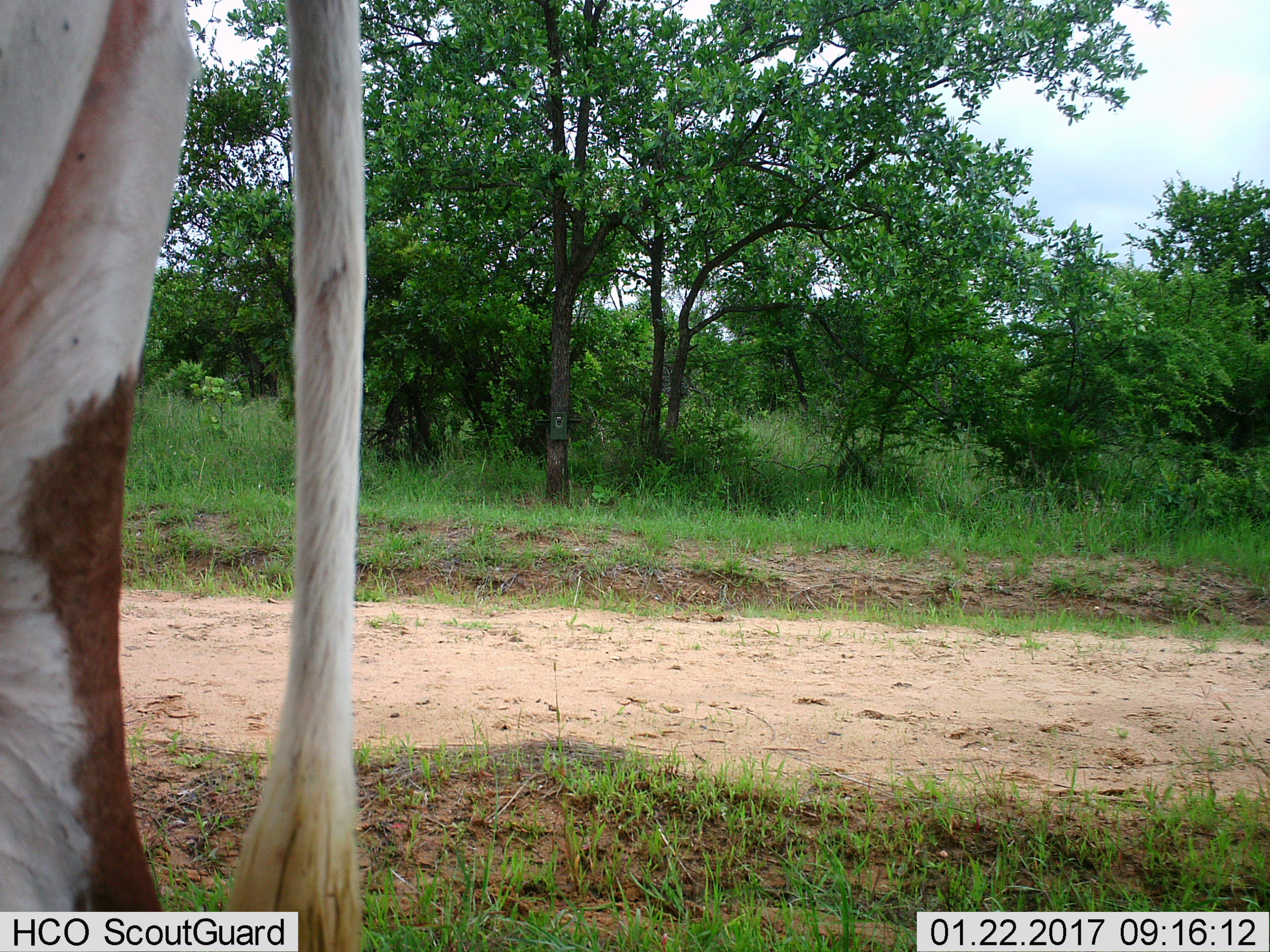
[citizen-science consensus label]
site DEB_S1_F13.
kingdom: Animalia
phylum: Chordata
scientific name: Vertebrata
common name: domestic animal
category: domesticanimal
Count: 1.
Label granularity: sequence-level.